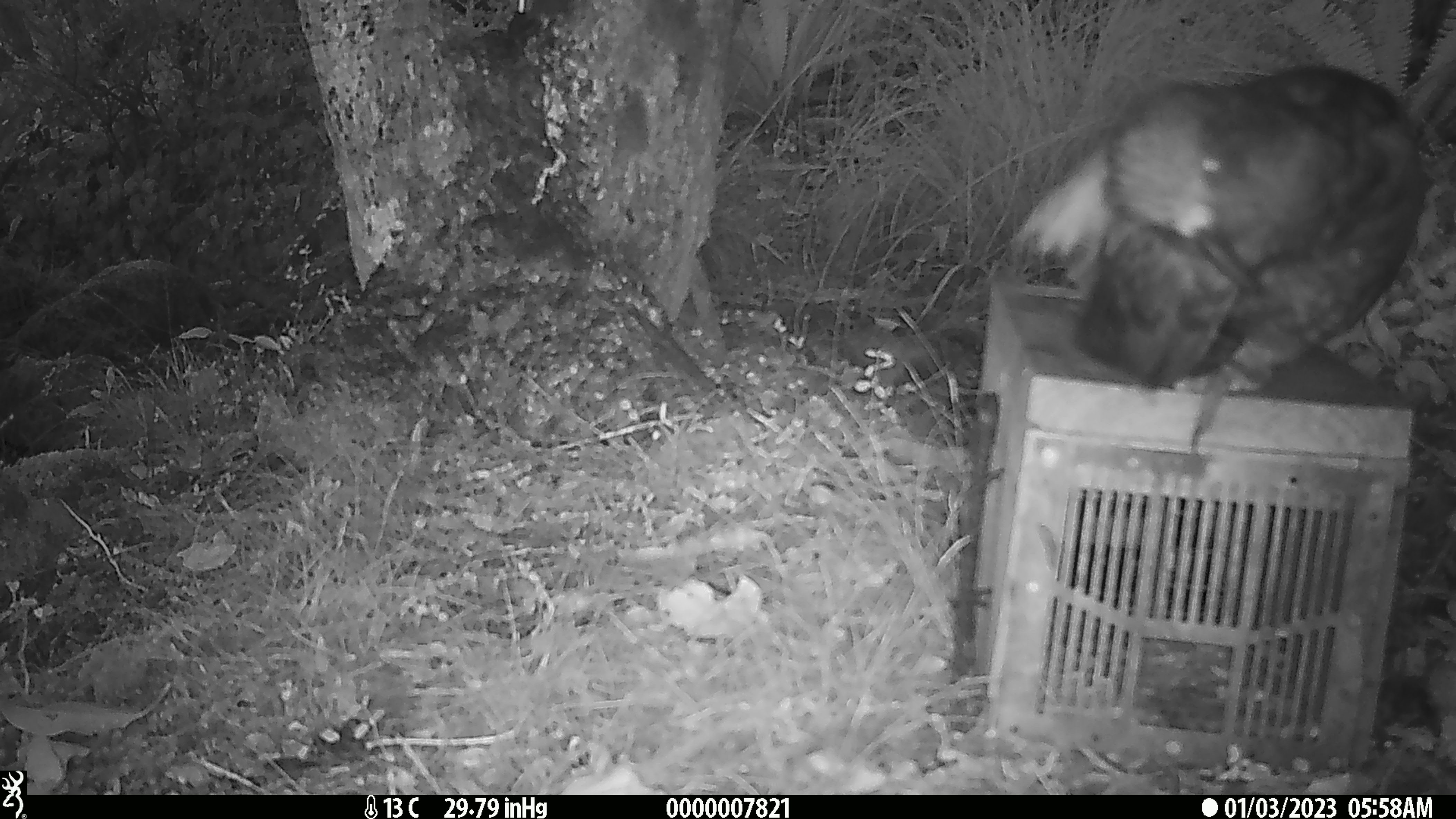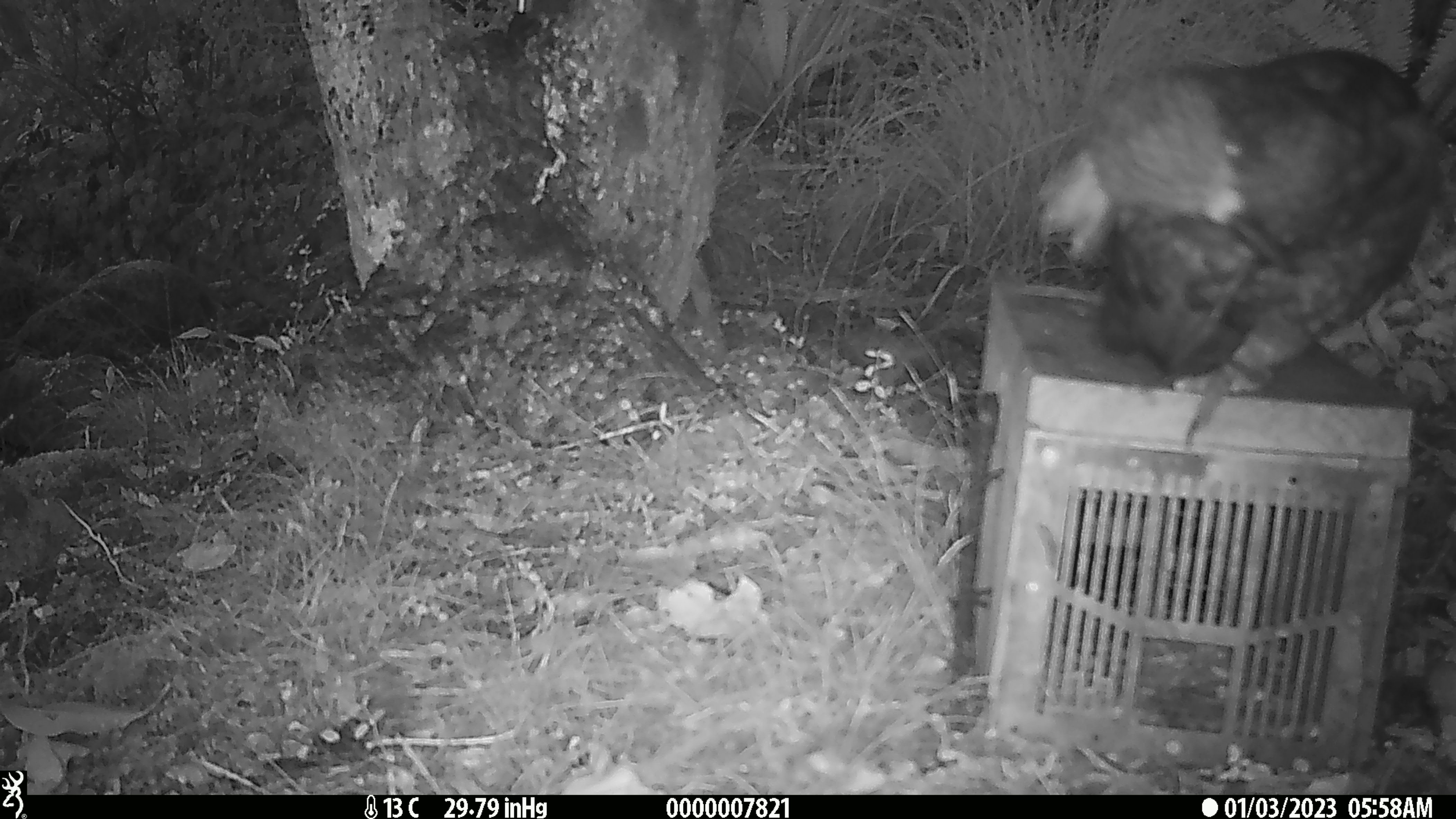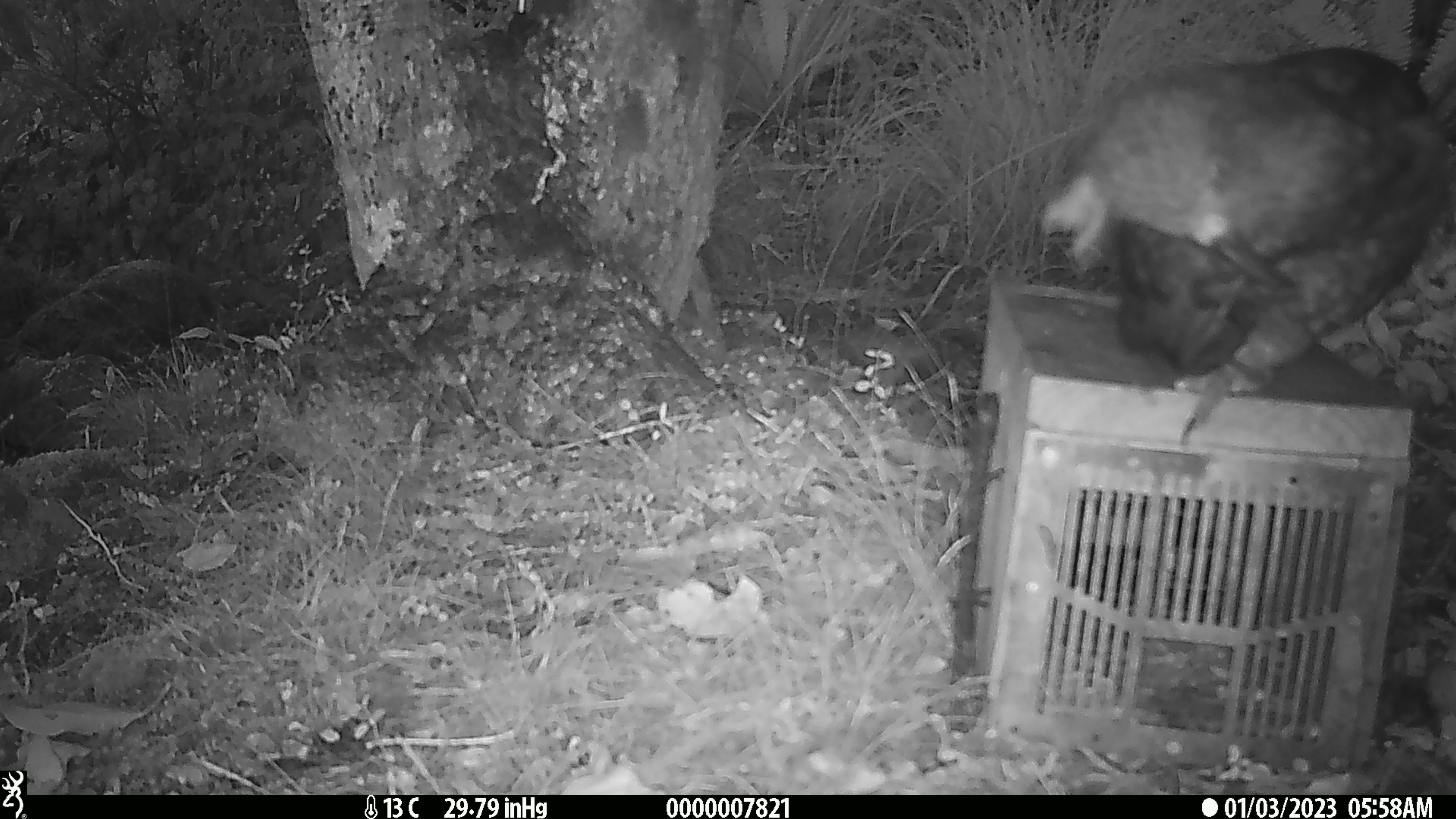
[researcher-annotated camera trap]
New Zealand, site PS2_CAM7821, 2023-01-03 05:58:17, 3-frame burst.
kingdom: Animalia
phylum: Chordata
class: Aves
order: Psittaciformes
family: Strigopidae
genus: Nestor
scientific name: Nestor notabilis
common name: kea